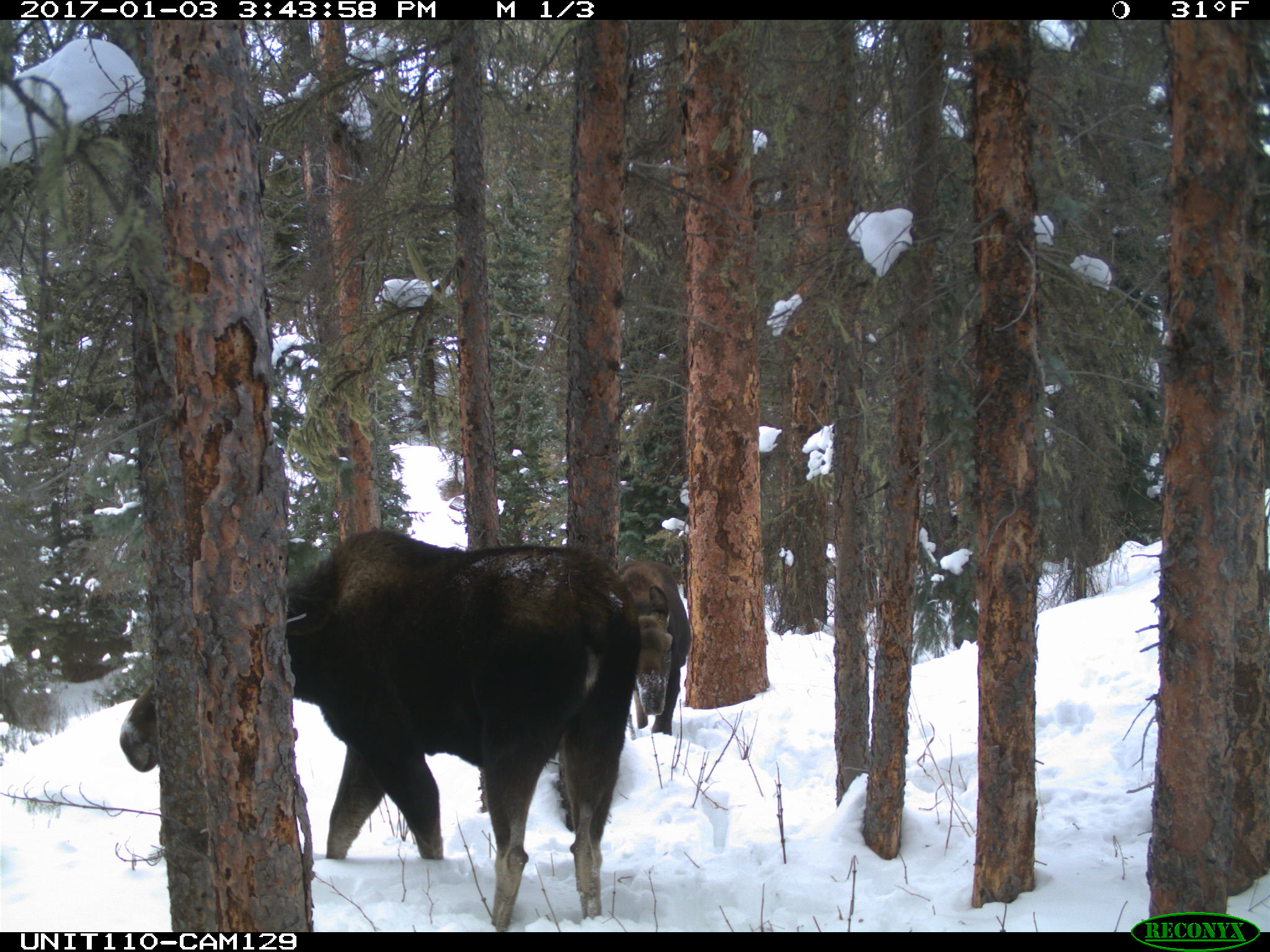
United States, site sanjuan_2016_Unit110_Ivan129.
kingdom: Animalia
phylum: Chordata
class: Mammalia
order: Artiodactyla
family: Cervidae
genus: Alces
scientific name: Alces alces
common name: moose